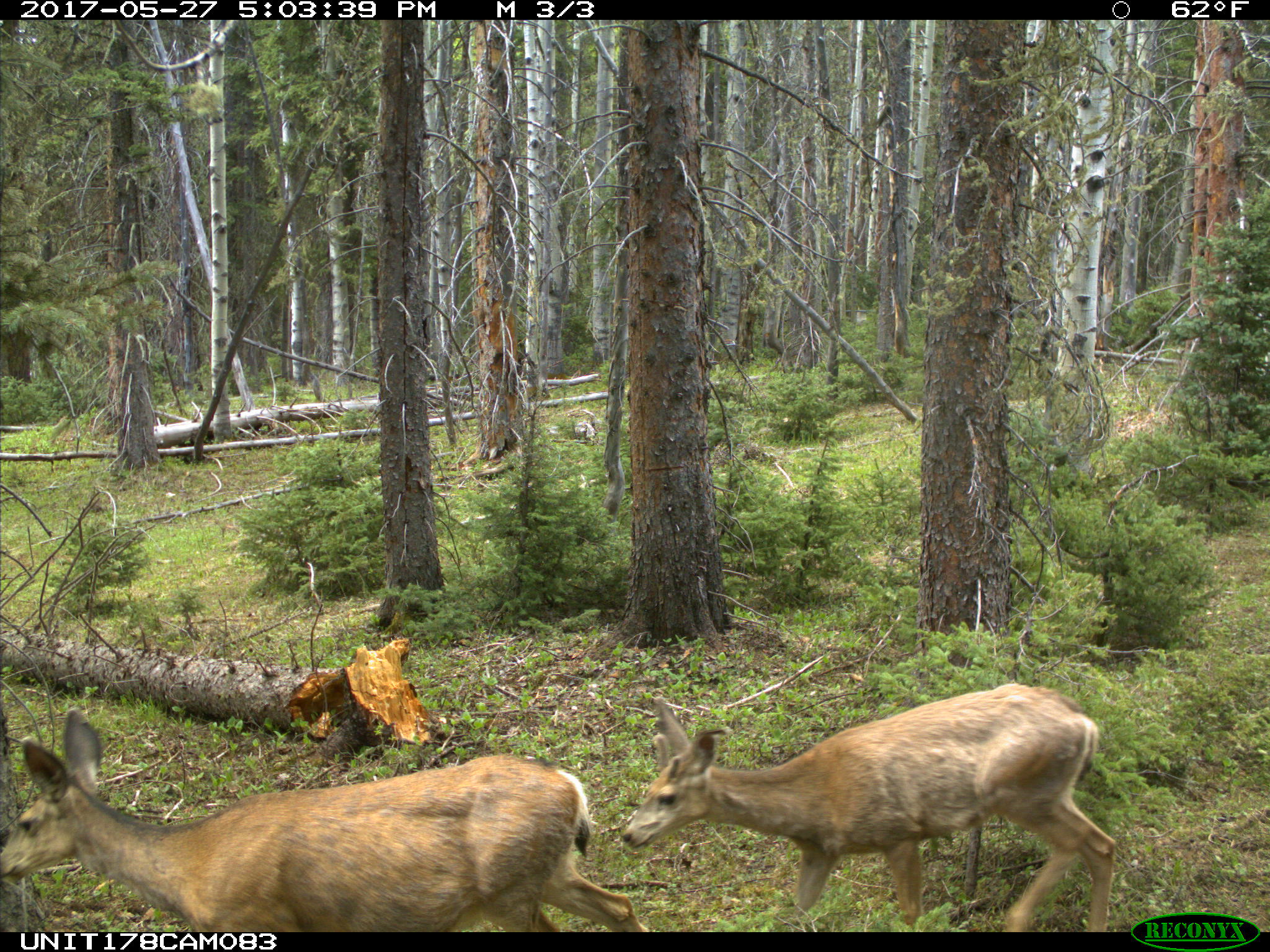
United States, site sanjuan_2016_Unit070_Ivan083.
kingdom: Animalia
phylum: Chordata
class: Mammalia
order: Artiodactyla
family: Cervidae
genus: Odocoileus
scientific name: Odocoileus hemionus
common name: mule deer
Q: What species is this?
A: Odocoileus hemionus (mule deer).